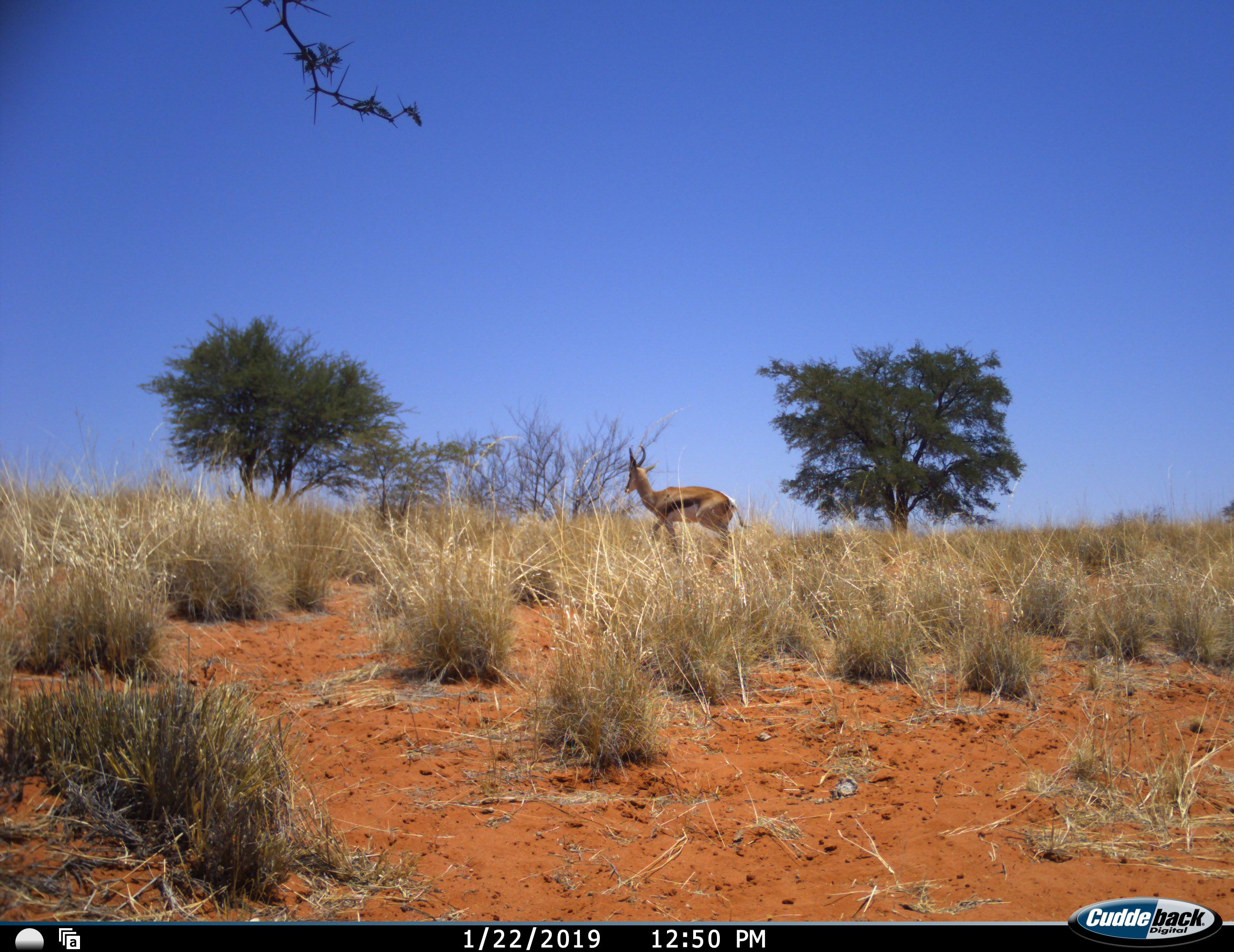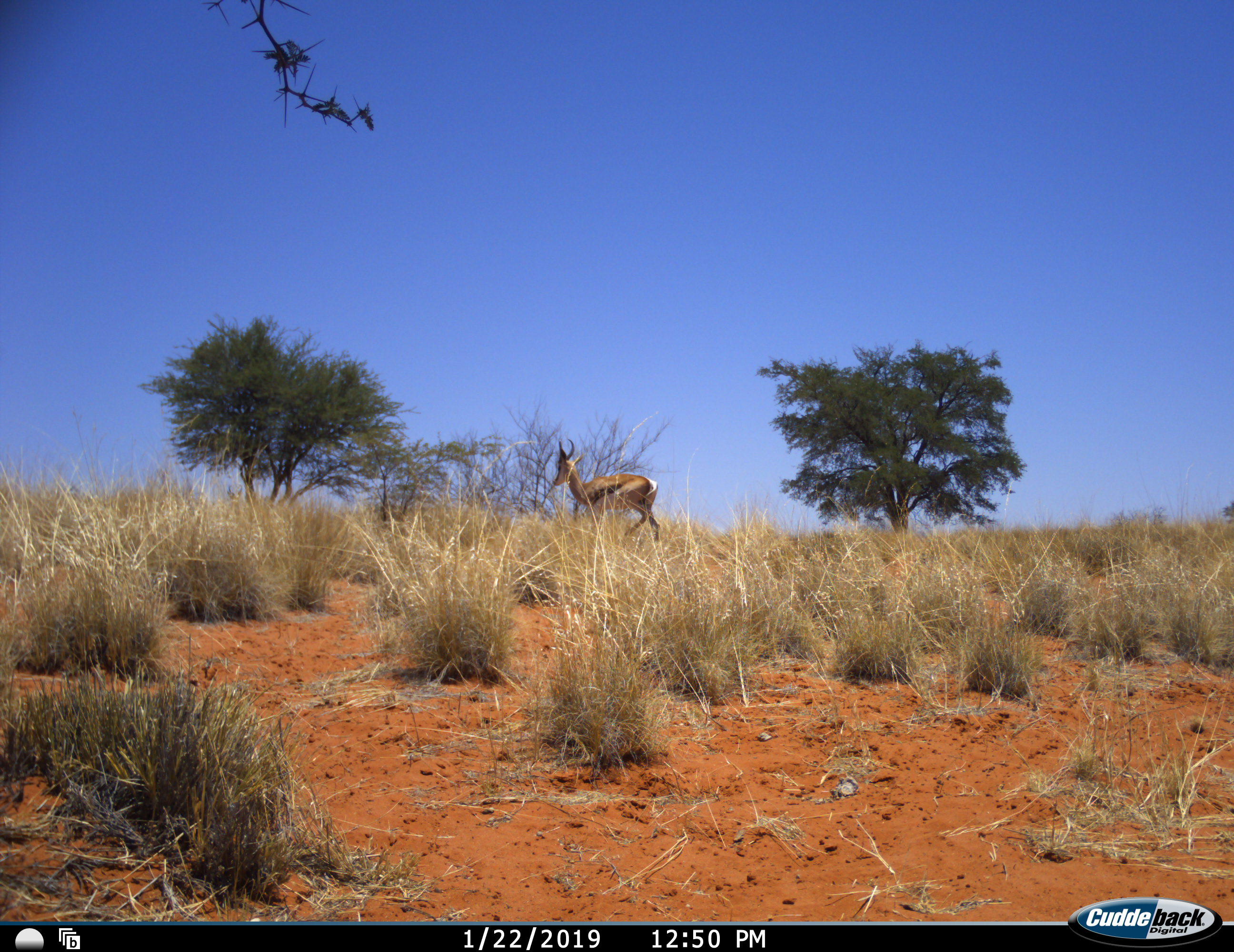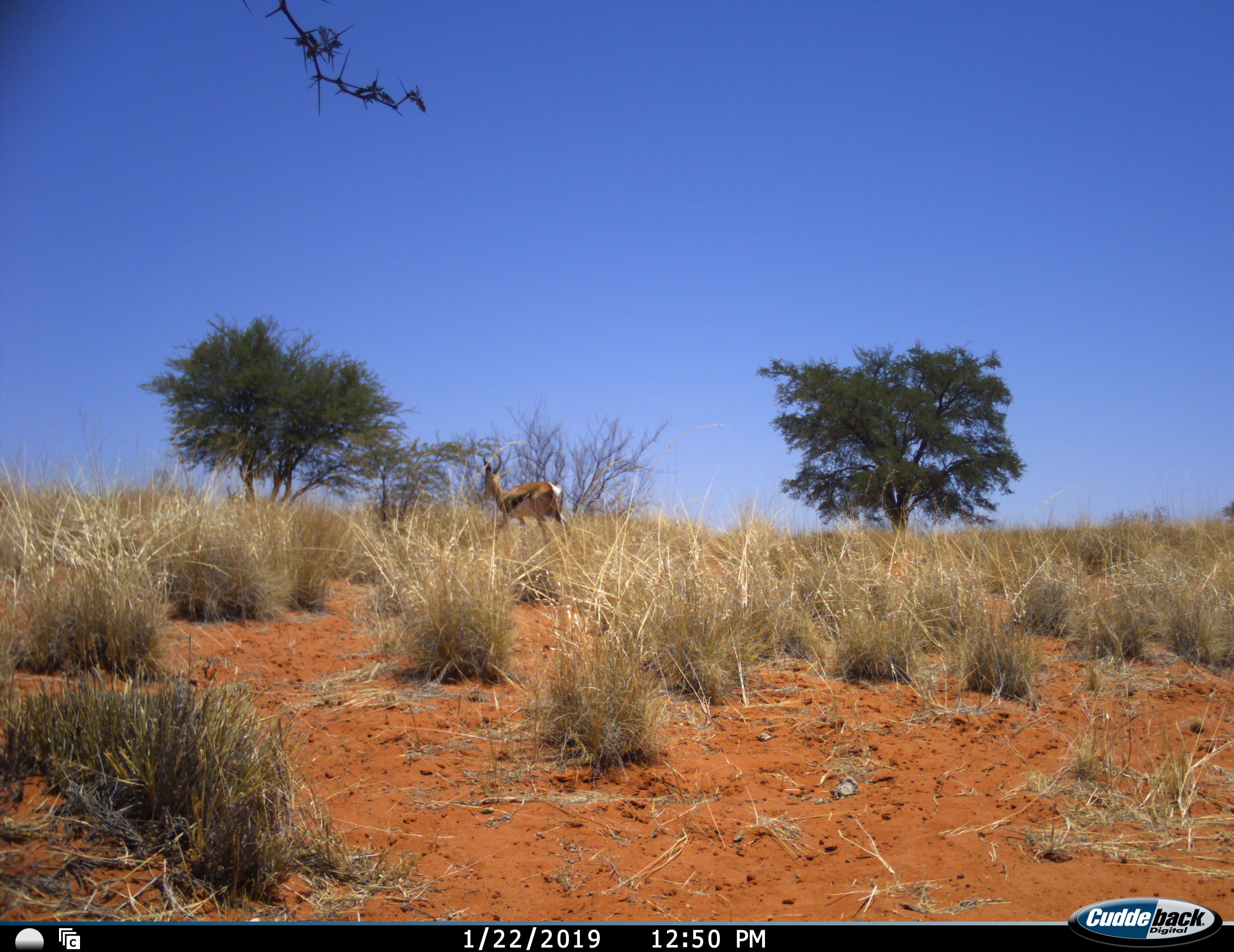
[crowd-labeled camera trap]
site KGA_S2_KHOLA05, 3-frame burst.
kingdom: Animalia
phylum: Chordata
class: Mammalia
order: Artiodactyla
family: Bovidae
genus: Antidorcas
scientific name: Antidorcas marsupialis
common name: springbok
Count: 1.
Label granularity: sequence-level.